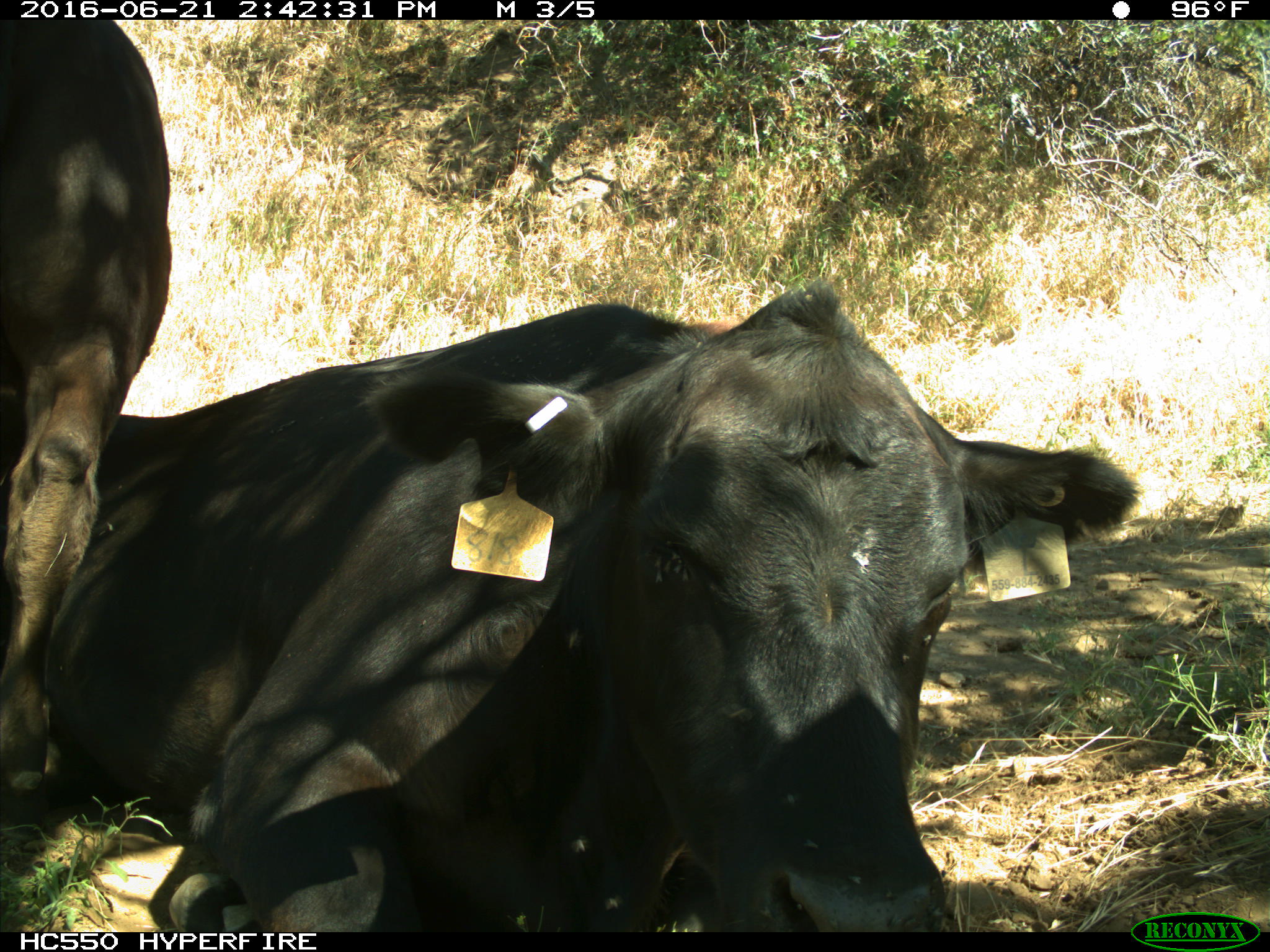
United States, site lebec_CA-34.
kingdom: Animalia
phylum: Chordata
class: Mammalia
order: Artiodactyla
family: Bovidae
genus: Bos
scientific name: Bos taurus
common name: domestic cow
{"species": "Bos taurus (domestic cow)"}